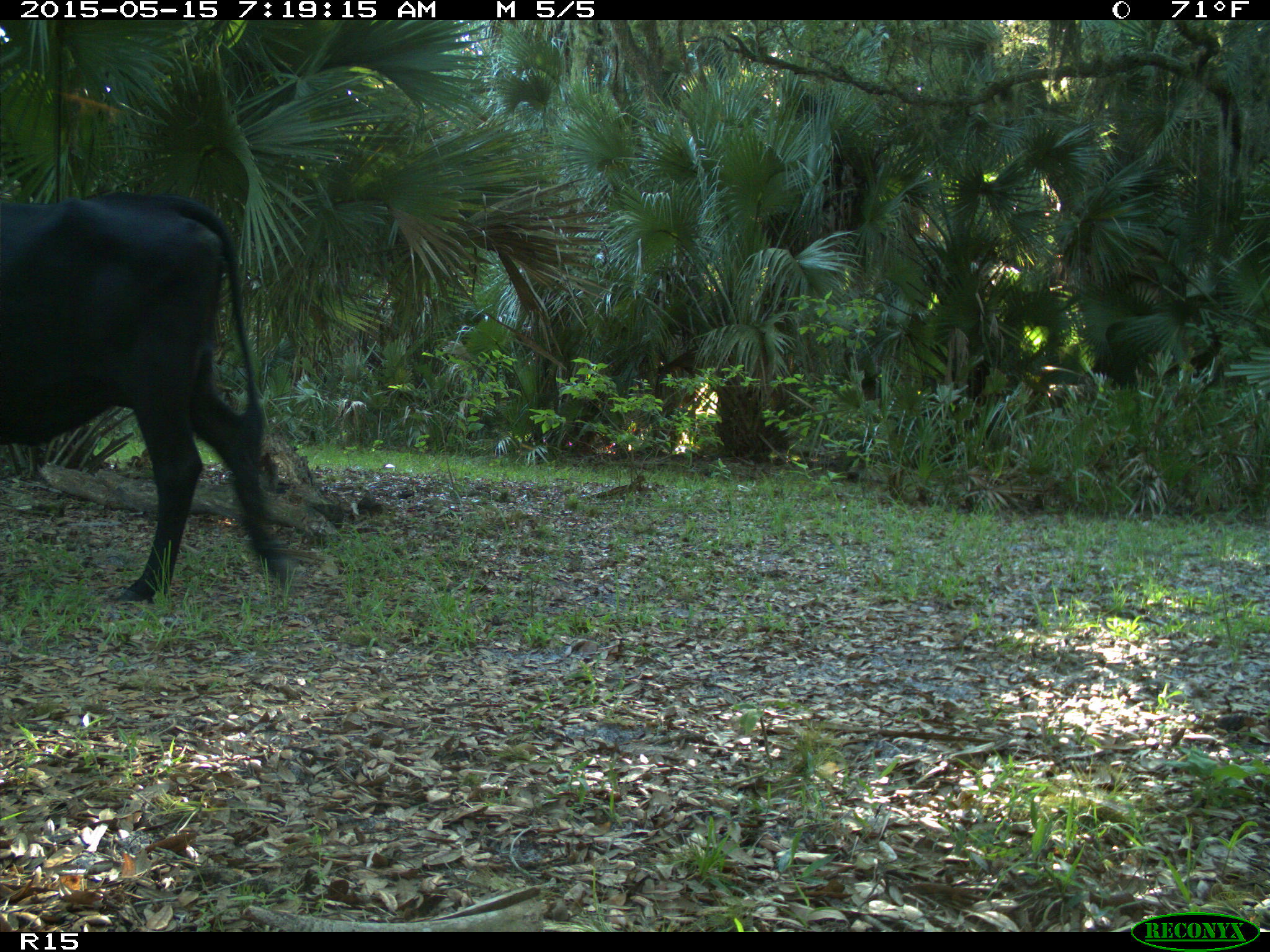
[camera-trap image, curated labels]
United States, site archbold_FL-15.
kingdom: Animalia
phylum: Chordata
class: Mammalia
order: Artiodactyla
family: Bovidae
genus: Bos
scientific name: Bos taurus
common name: domestic cow